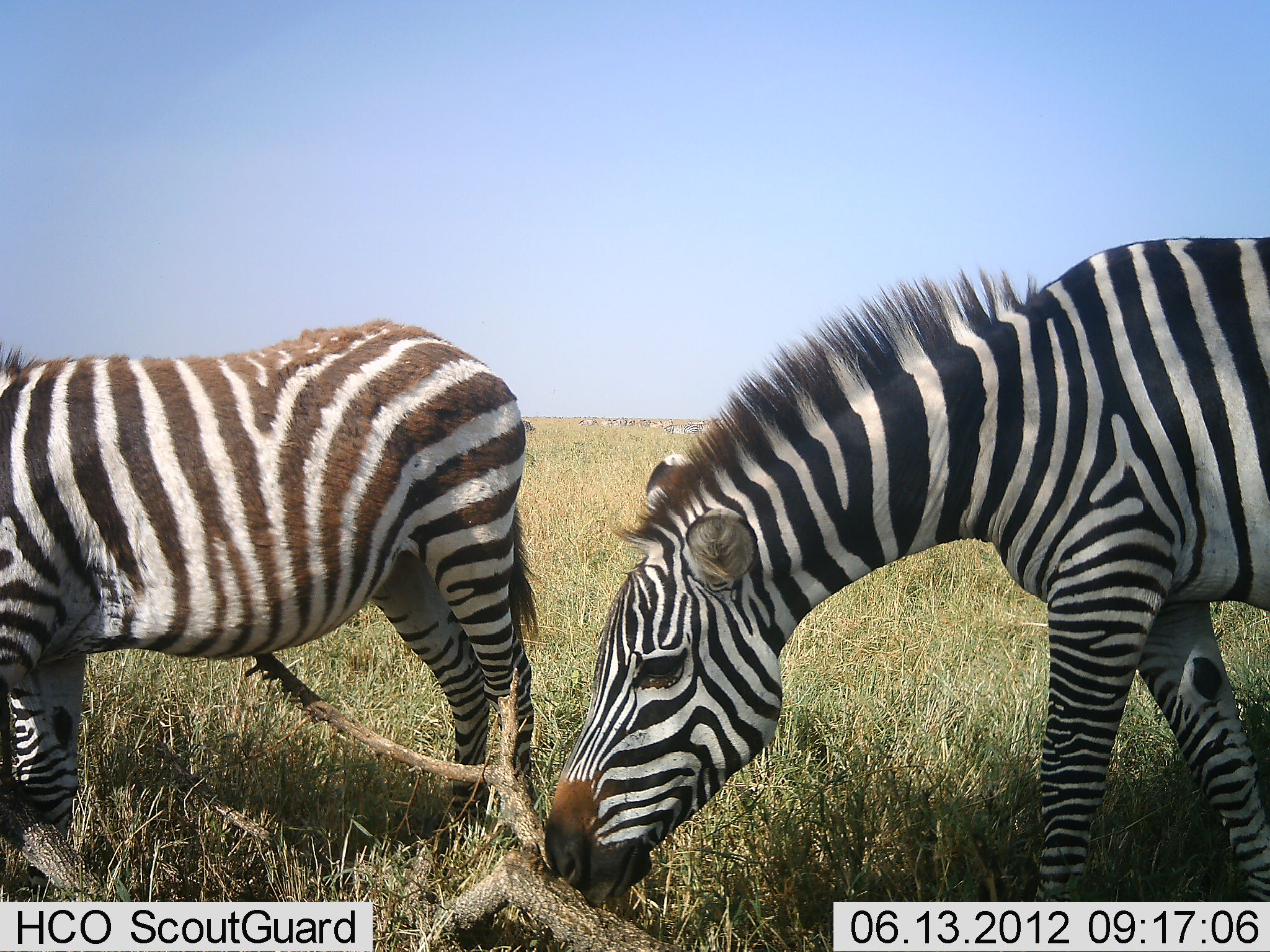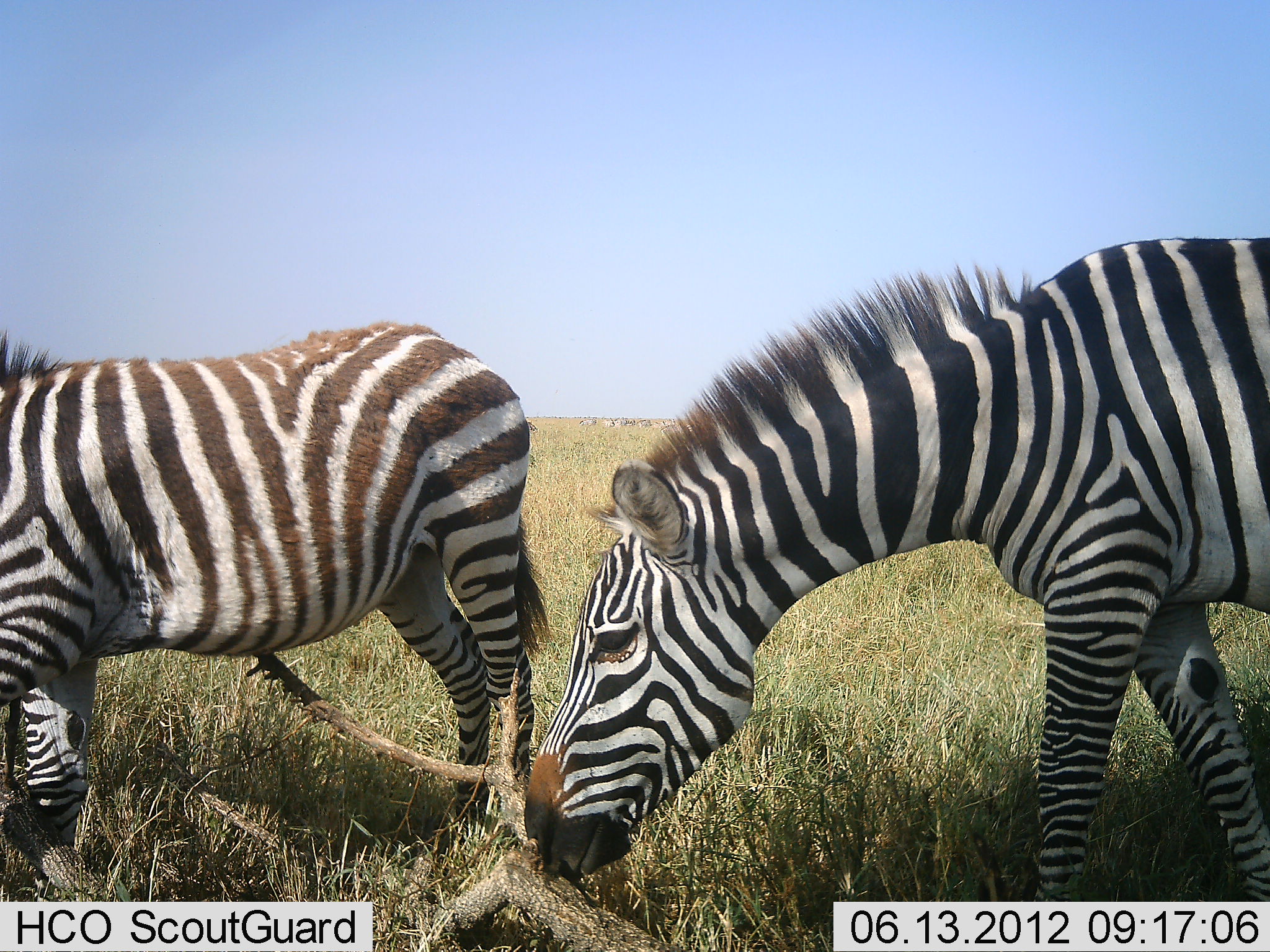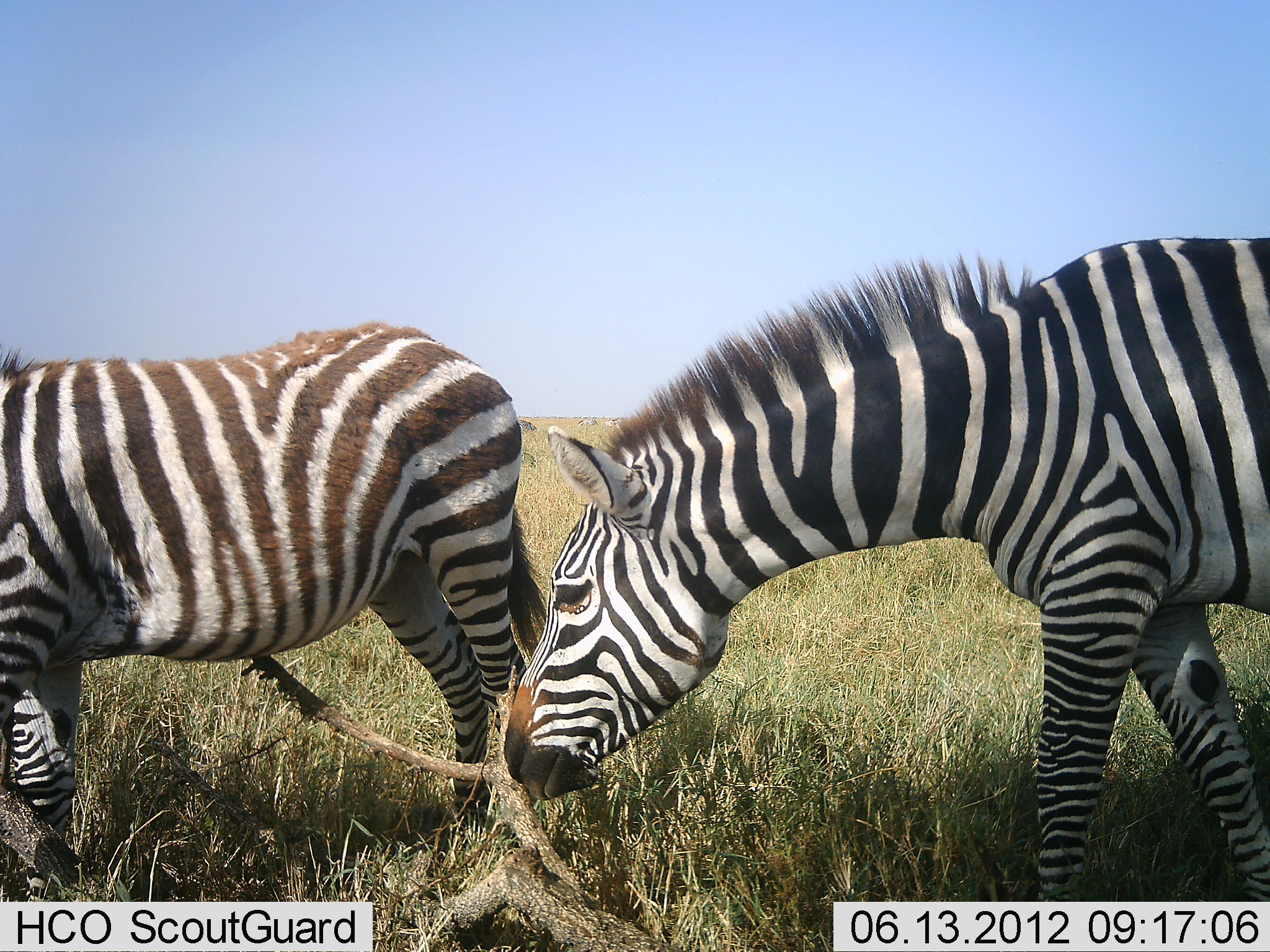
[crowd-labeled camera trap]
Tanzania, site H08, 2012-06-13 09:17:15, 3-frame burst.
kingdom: Animalia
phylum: Chordata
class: Mammalia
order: Perissodactyla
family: Equidae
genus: Equus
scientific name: Equus quagga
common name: plains zebra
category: zebra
Zebra (plains zebra) (Equus quagga), count 2. Behavior (volunteer vote fractions): standing 40%, resting 0%, moving 10%, interacting 0%. Young present (vote fraction): 0%. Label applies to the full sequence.